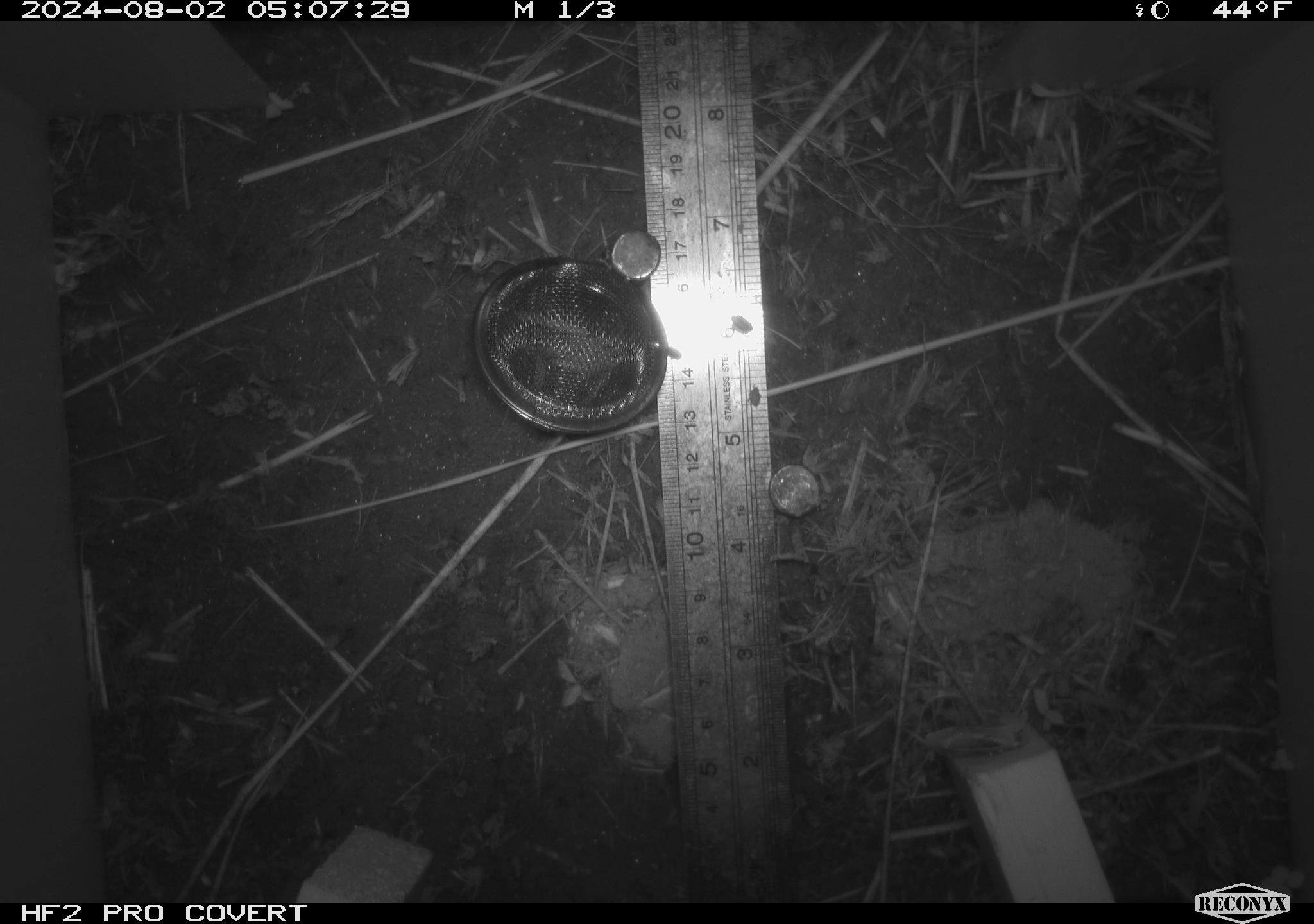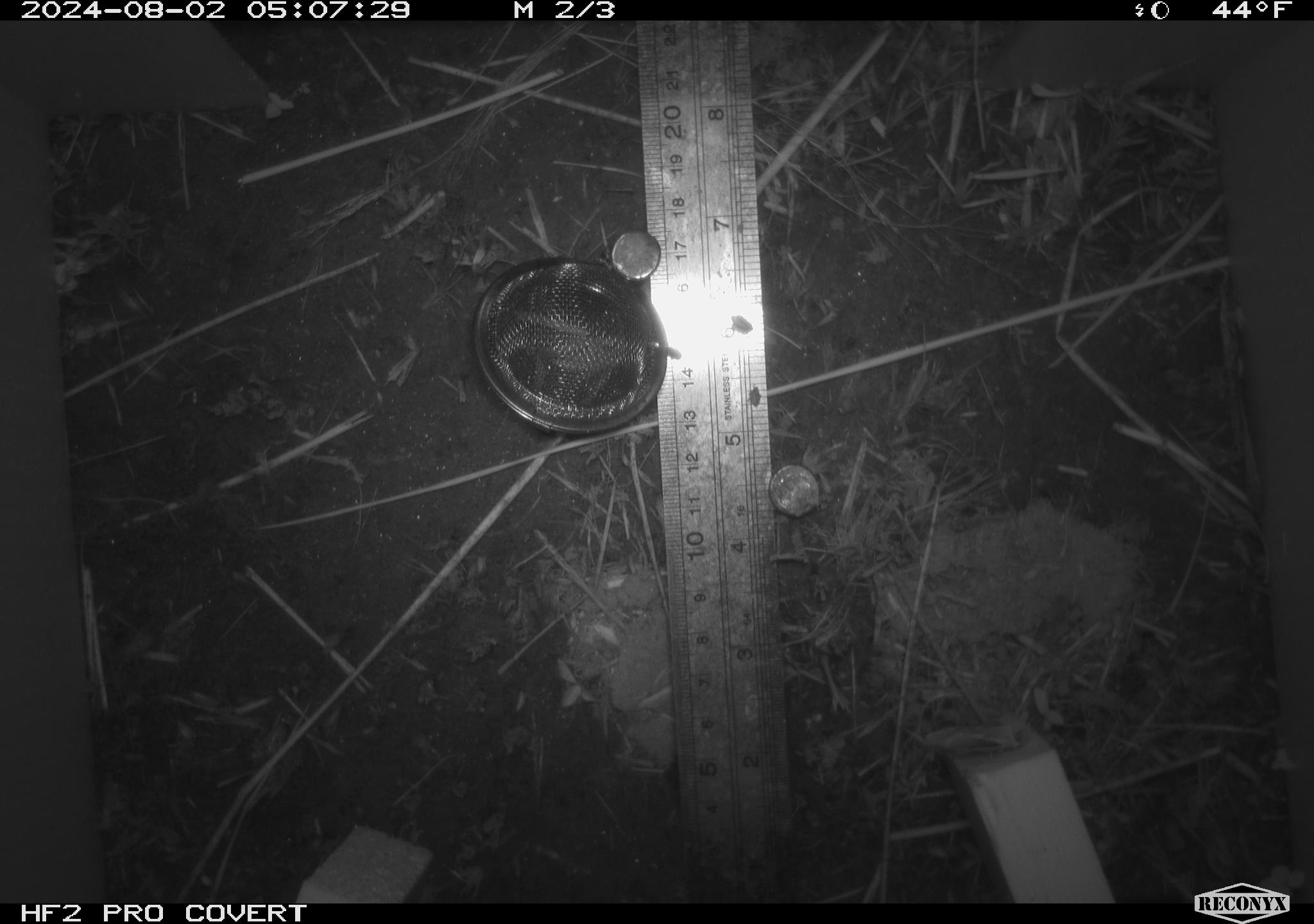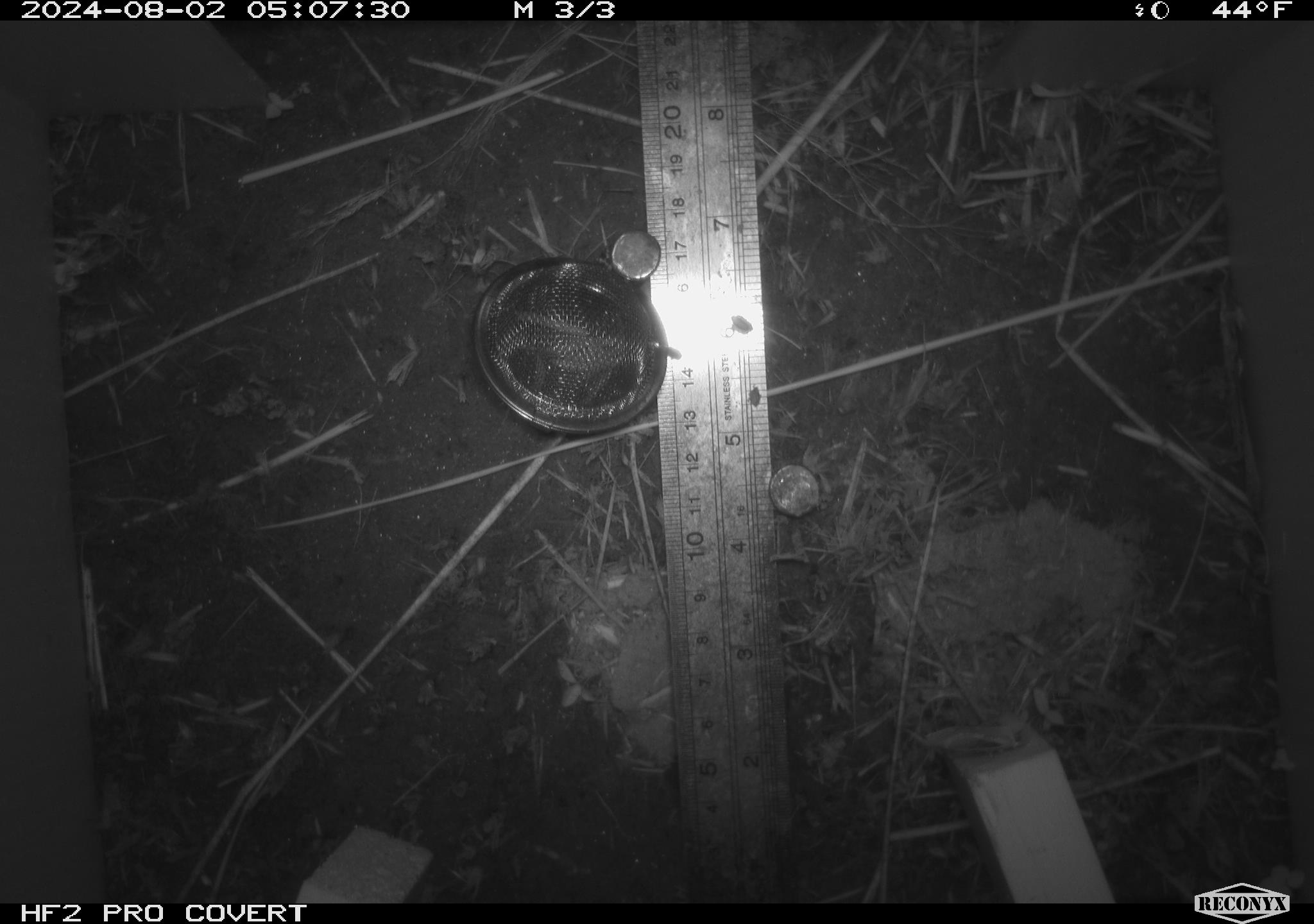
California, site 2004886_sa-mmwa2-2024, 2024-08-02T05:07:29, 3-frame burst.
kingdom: Animalia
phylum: Chordata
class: Mammalia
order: Rodentia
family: Cricetidae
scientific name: Arvicolinae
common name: voles, lemmings, and muskrats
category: arvicolinae subfamily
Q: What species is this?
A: Arvicolinae subfamily (voles, lemmings, and muskrats) (Arvicolinae).